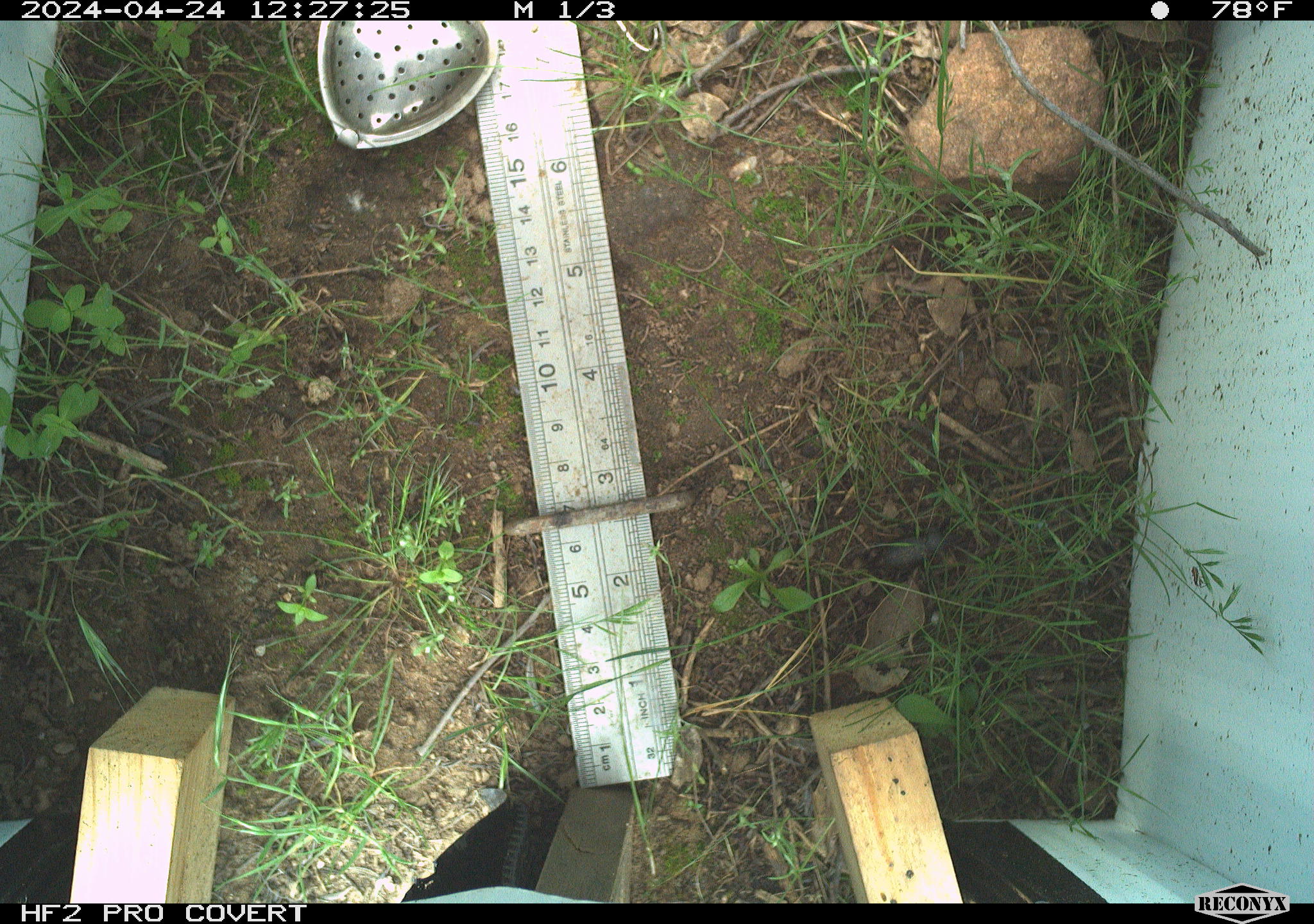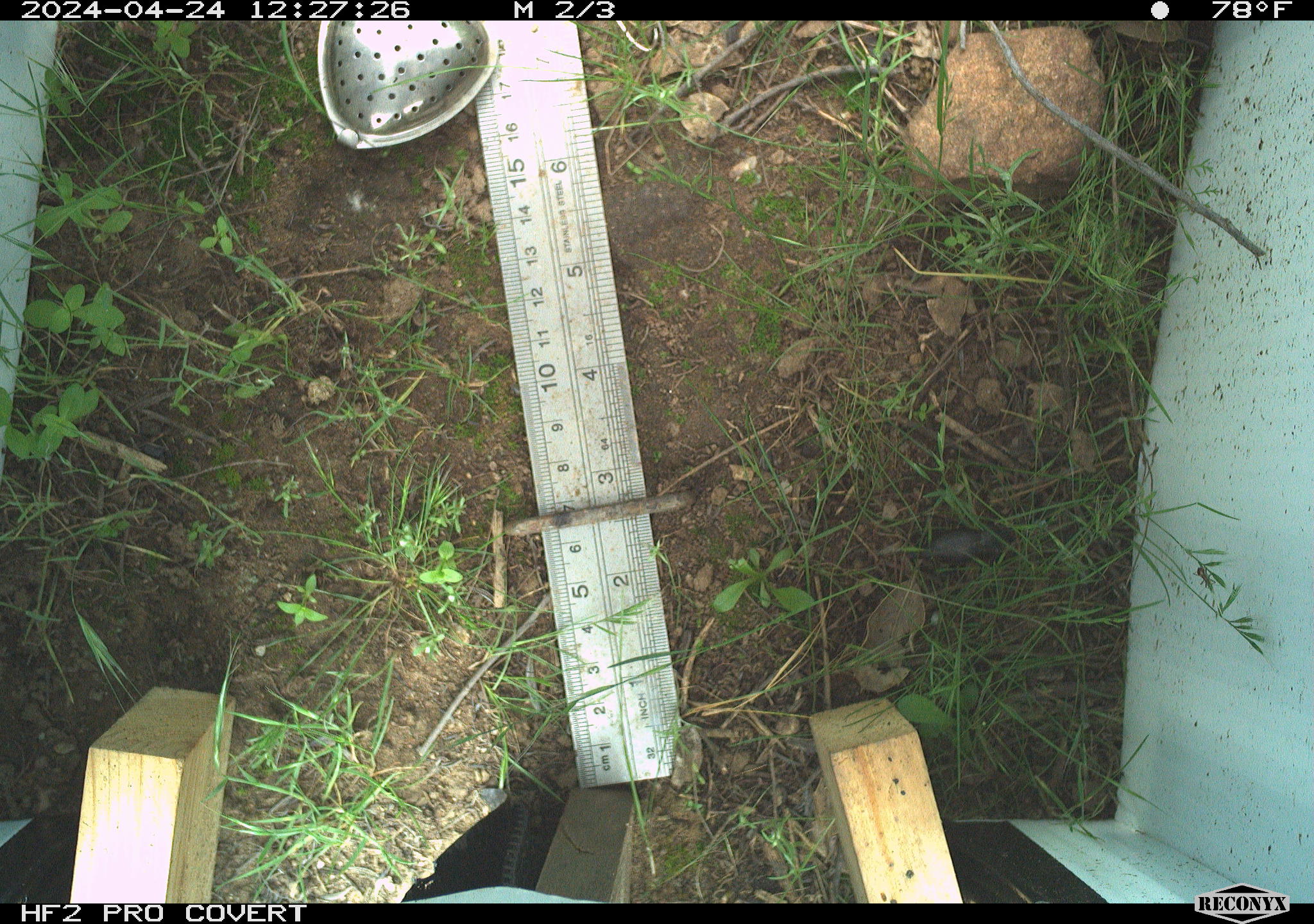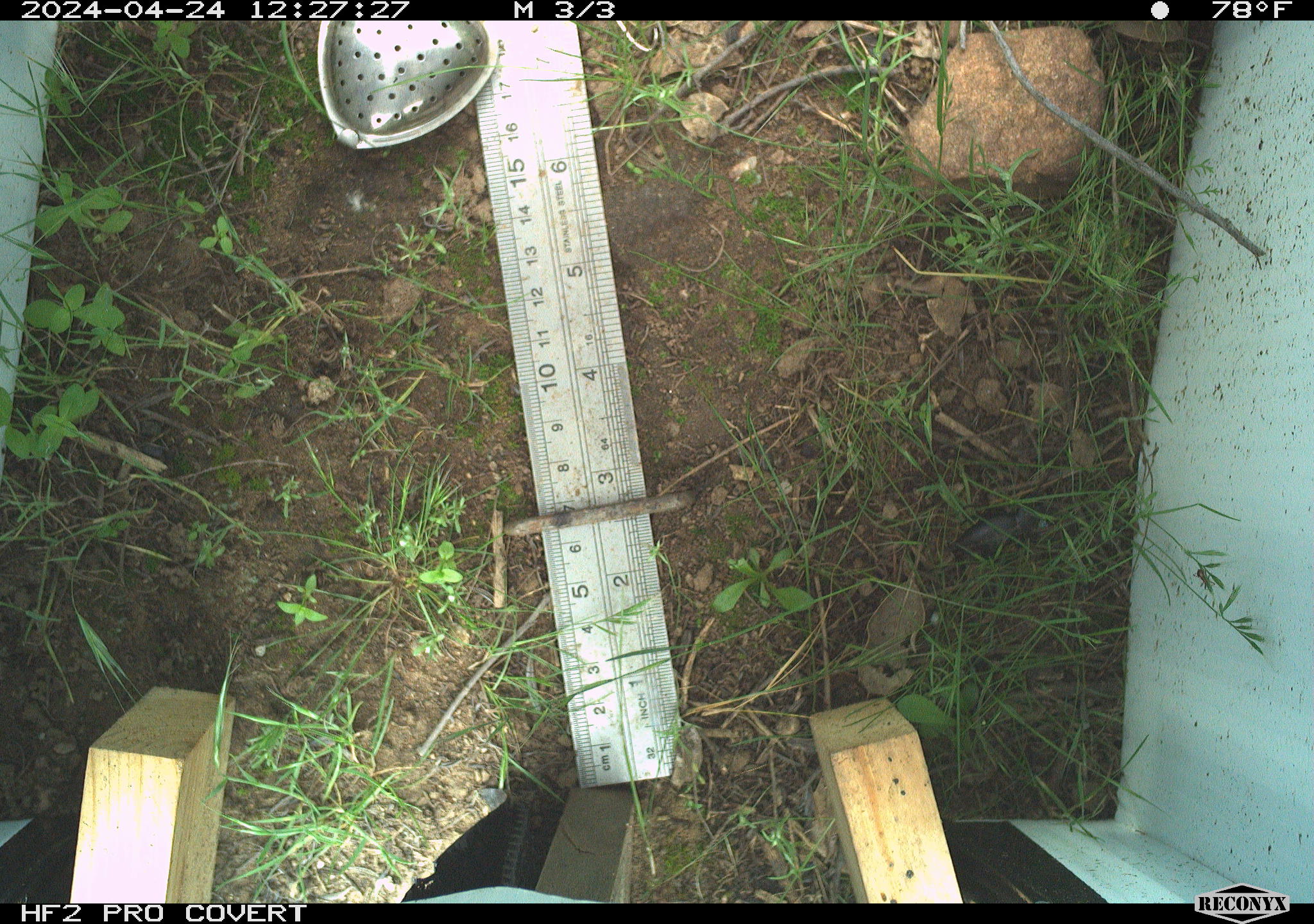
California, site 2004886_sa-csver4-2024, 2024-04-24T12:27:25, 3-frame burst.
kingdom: Animalia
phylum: Arthropoda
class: Insecta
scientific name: Insecta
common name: insect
Insect (Insecta).